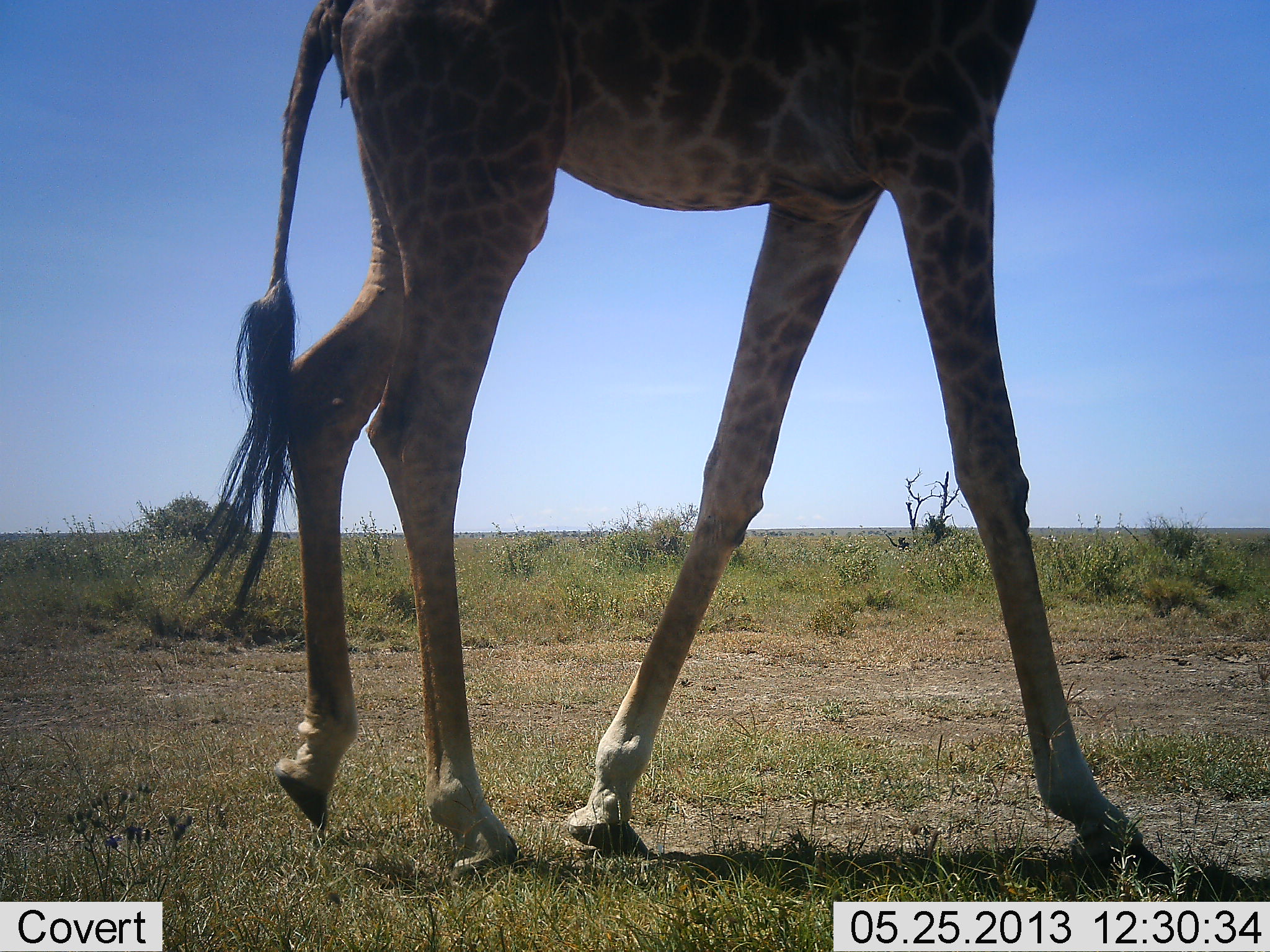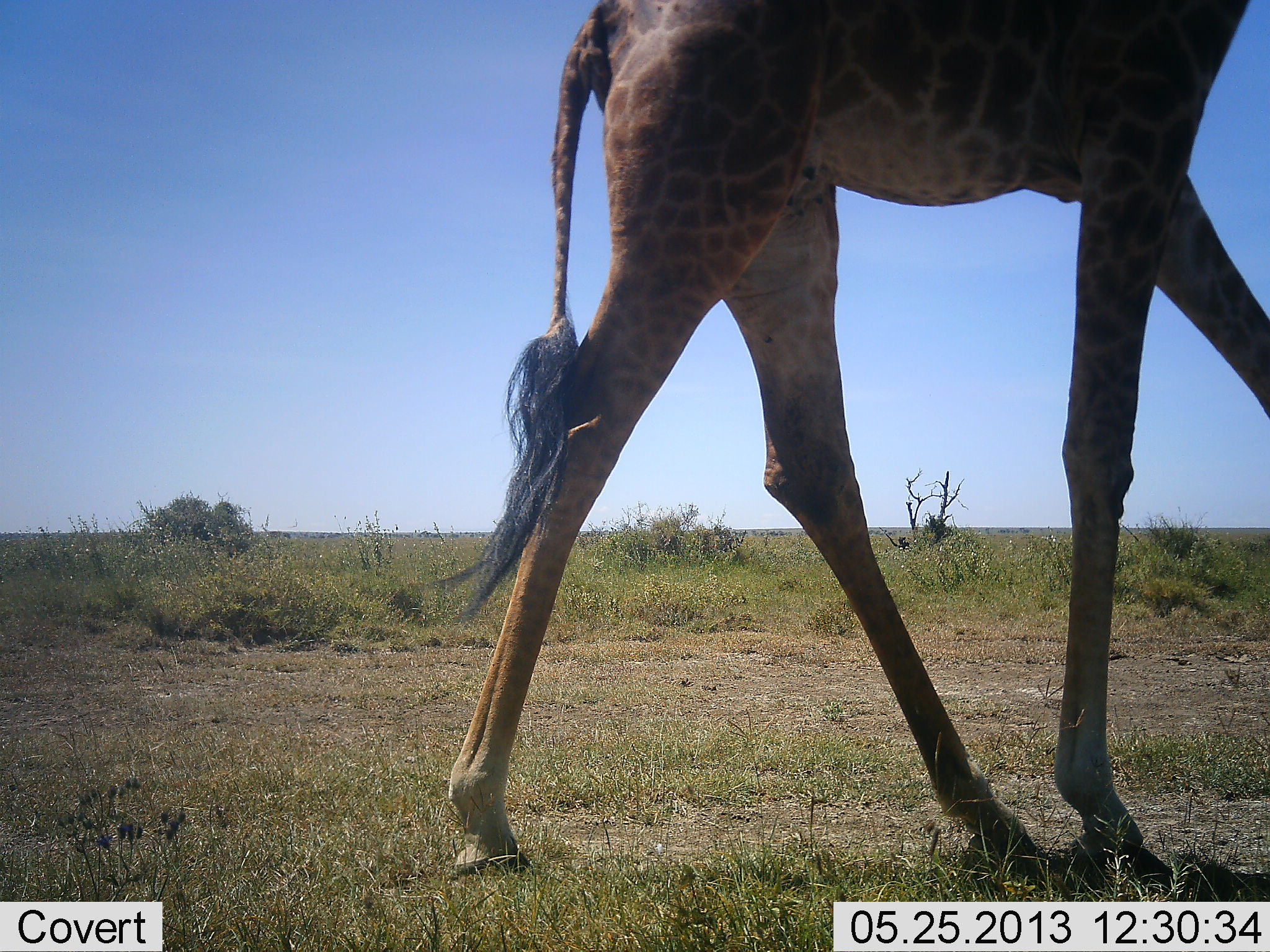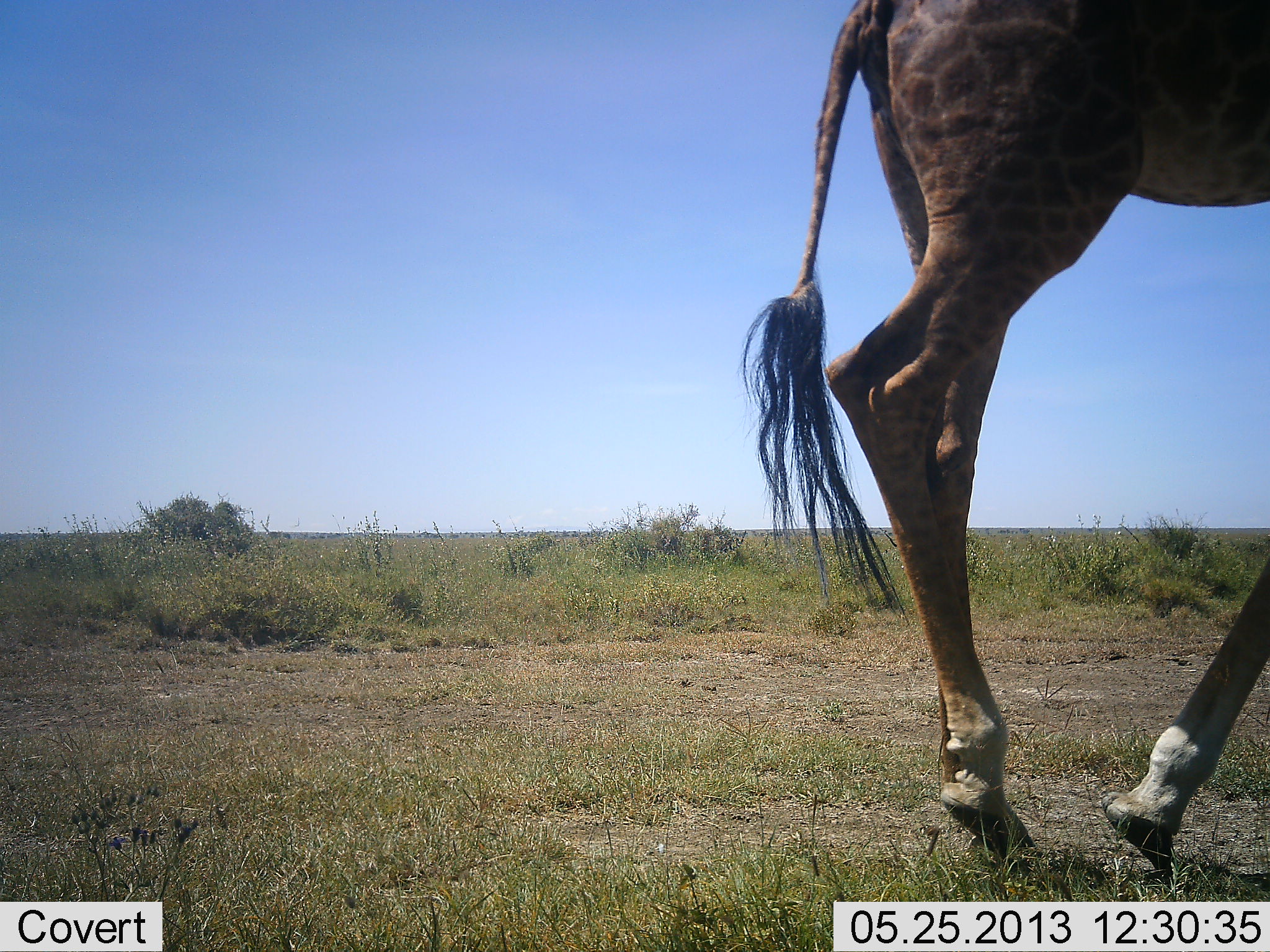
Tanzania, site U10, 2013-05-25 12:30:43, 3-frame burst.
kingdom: Animalia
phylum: Chordata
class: Mammalia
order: Artiodactyla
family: Giraffidae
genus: Giraffa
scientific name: Giraffa camelopardalis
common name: giraffe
Giraffe (Giraffa camelopardalis), count 1. Behavior (volunteer vote fractions): standing 0%, resting 0%, moving 100%, interacting 0%. Young present (vote fraction): 0%. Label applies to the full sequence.